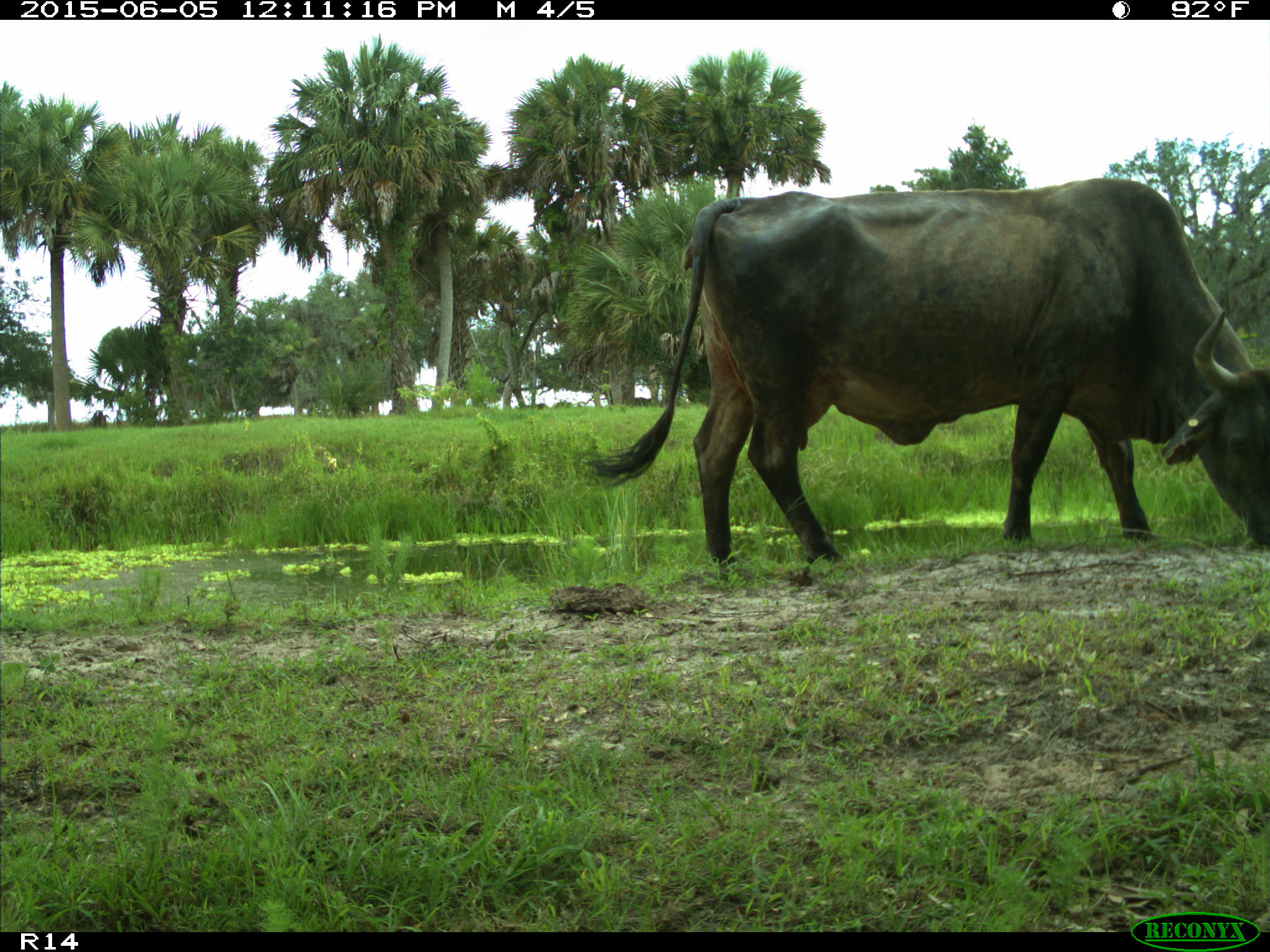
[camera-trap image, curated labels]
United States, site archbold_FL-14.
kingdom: Animalia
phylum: Chordata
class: Mammalia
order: Artiodactyla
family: Bovidae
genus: Bos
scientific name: Bos taurus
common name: domestic cow